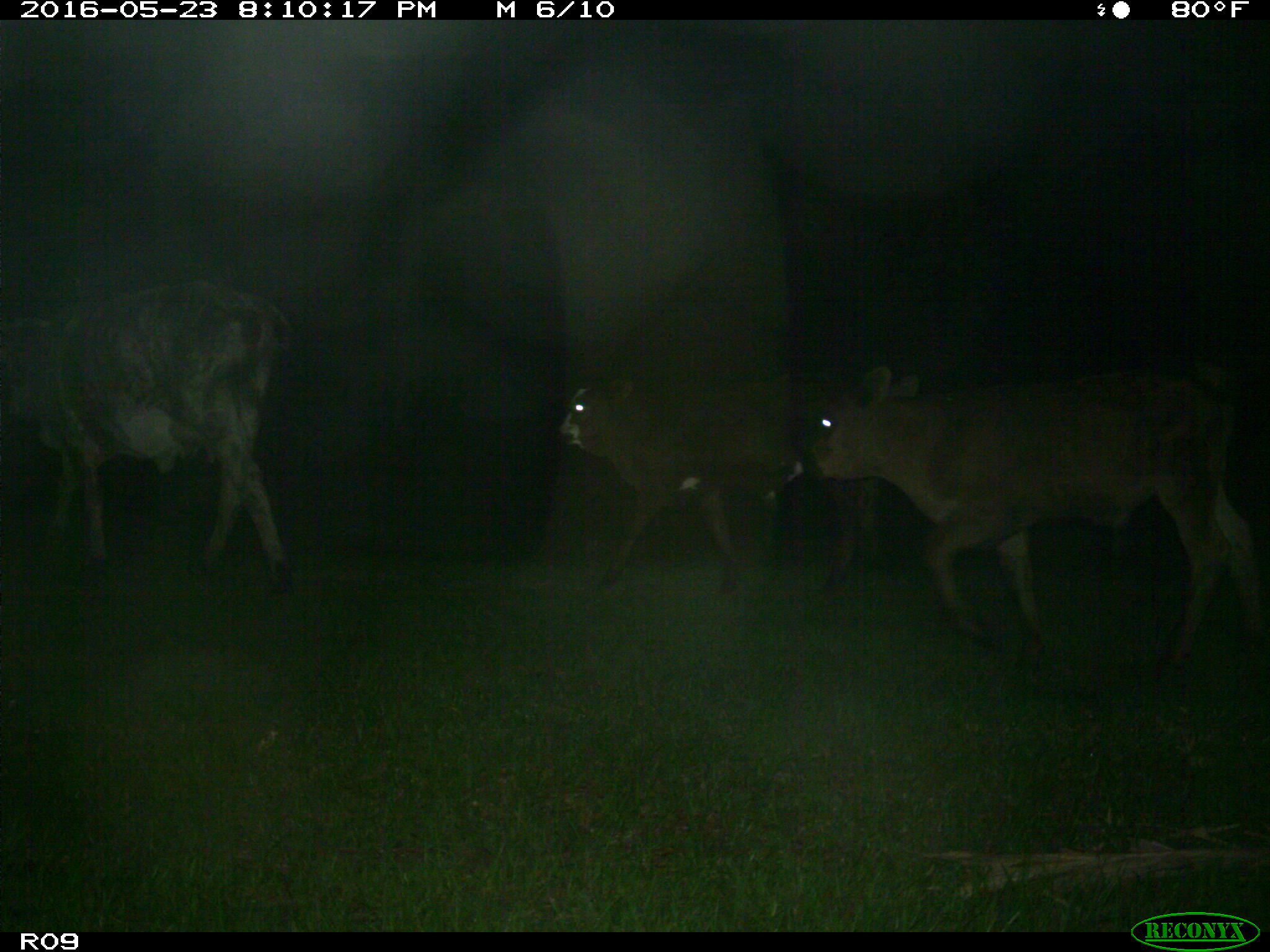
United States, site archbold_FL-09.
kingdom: Animalia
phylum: Chordata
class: Mammalia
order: Artiodactyla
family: Bovidae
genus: Bos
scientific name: Bos taurus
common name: domestic cow